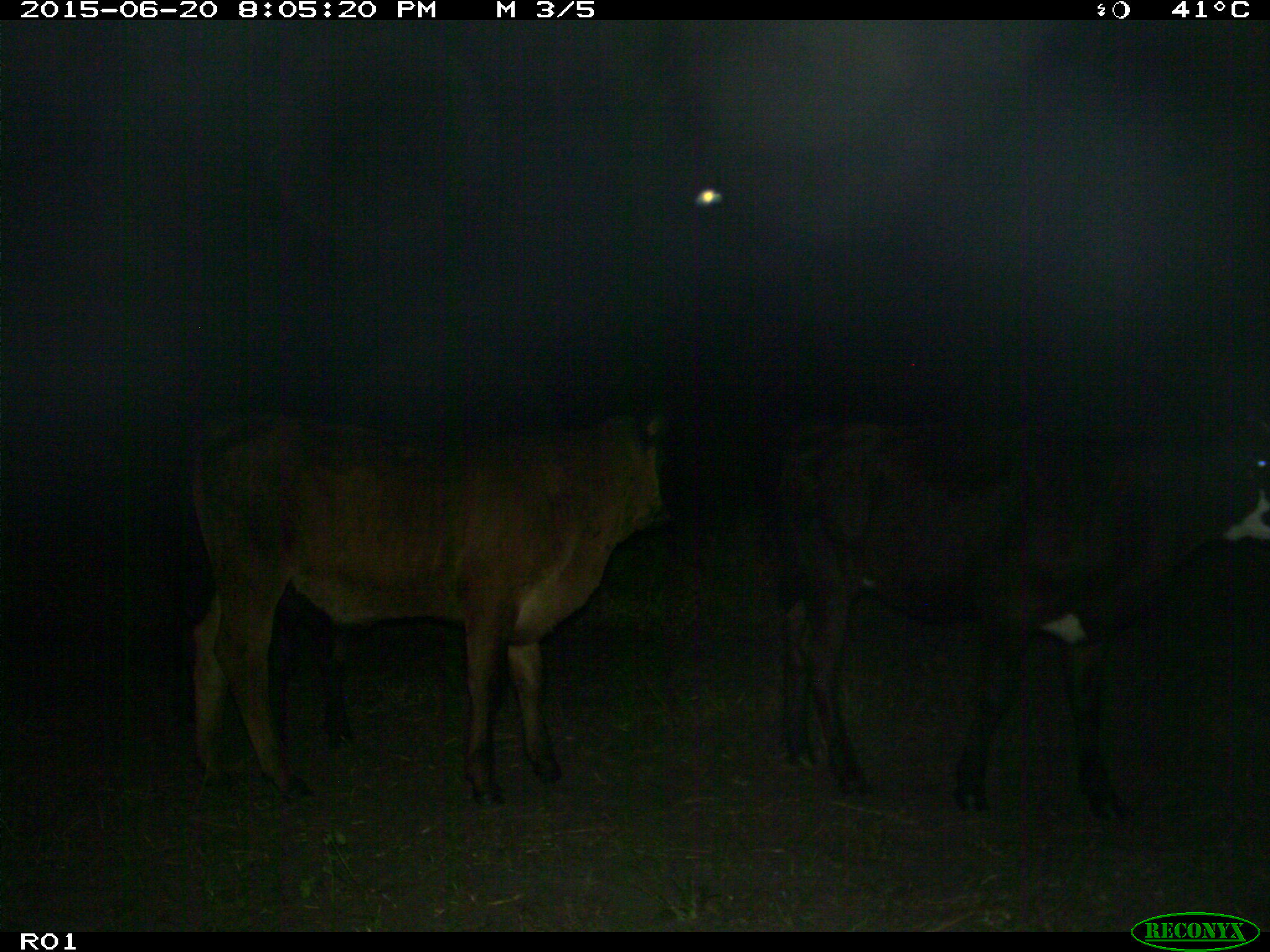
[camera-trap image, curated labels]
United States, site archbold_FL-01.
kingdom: Animalia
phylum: Chordata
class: Mammalia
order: Artiodactyla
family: Bovidae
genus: Bos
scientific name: Bos taurus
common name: domestic cow